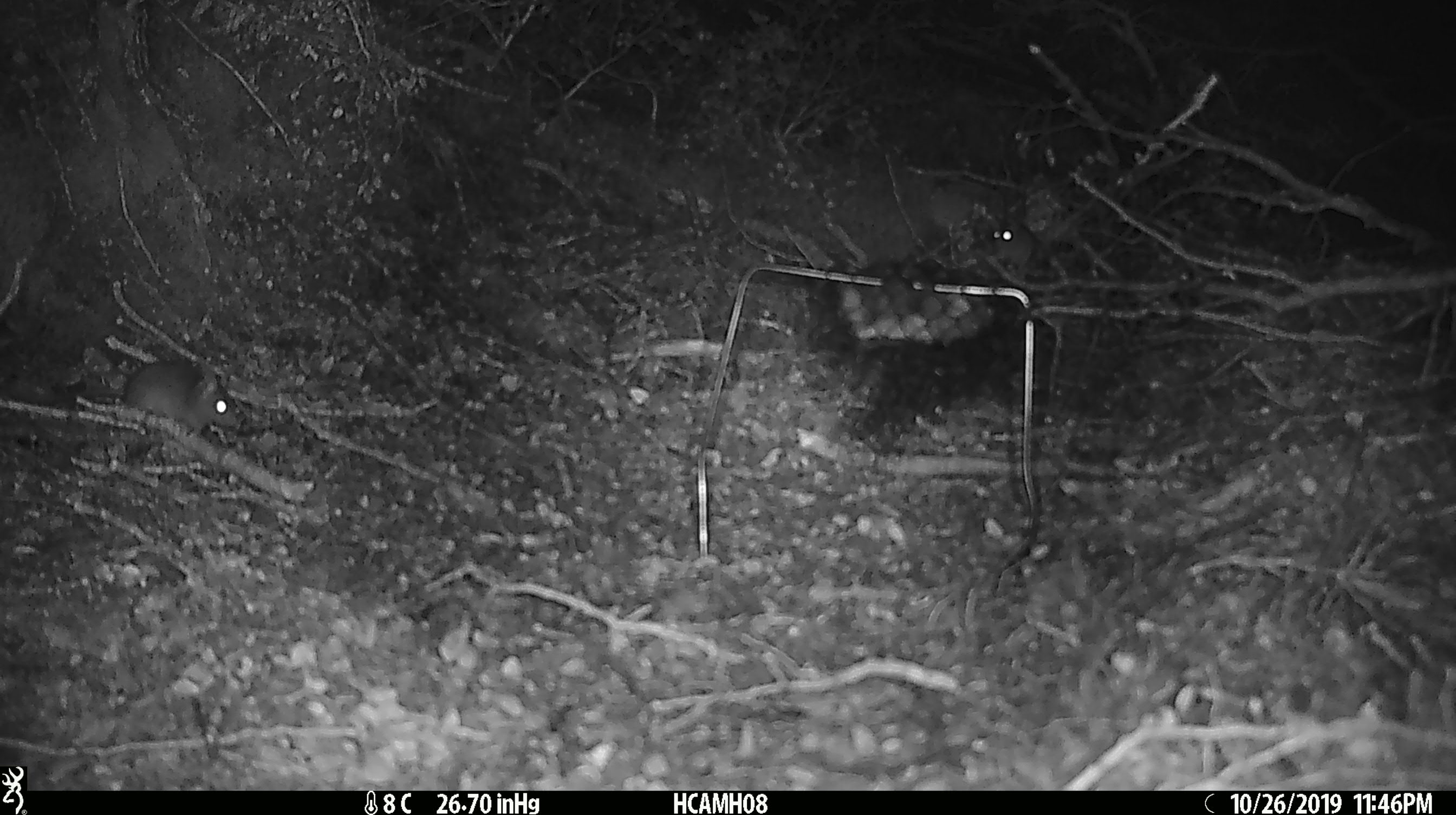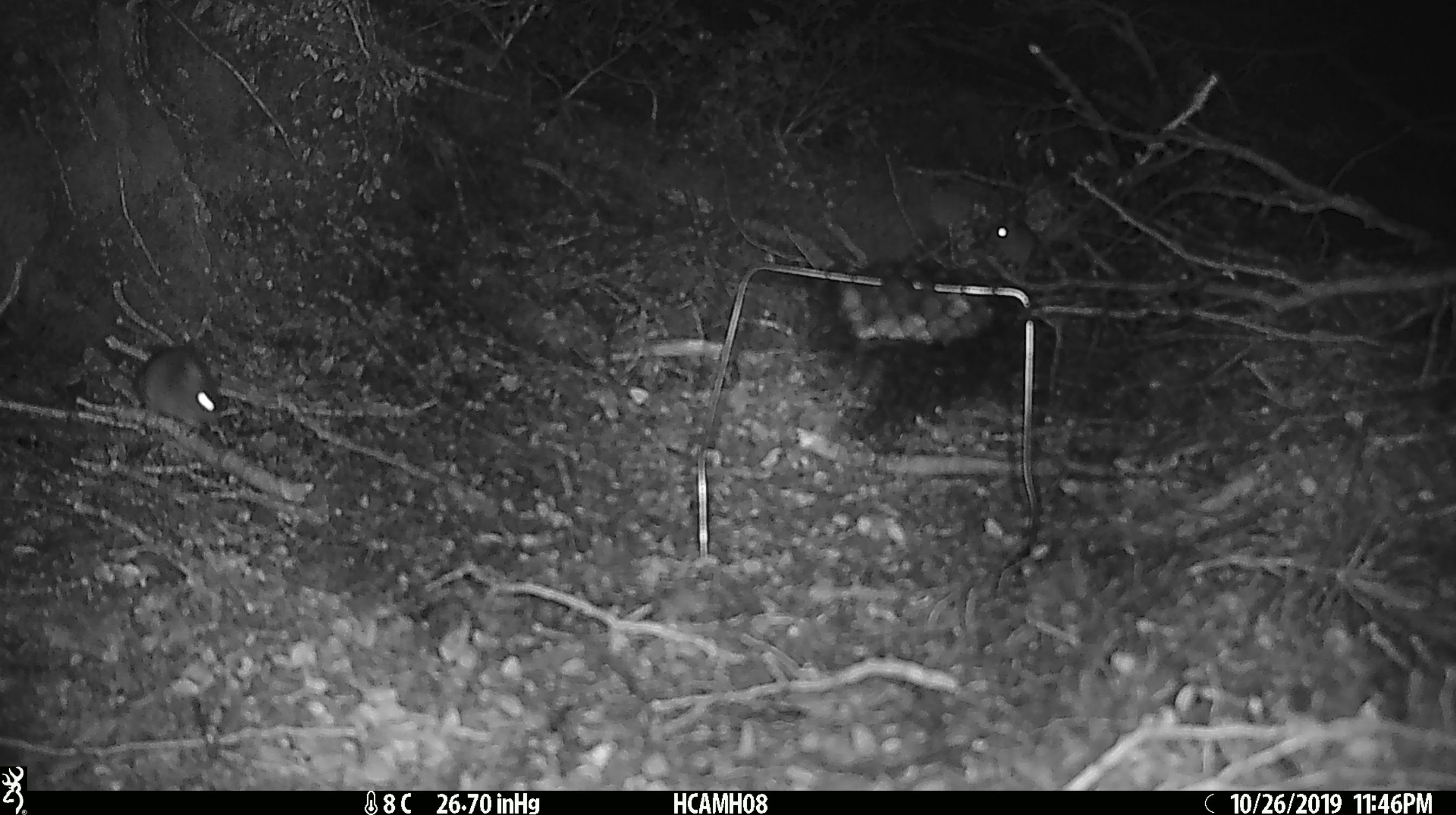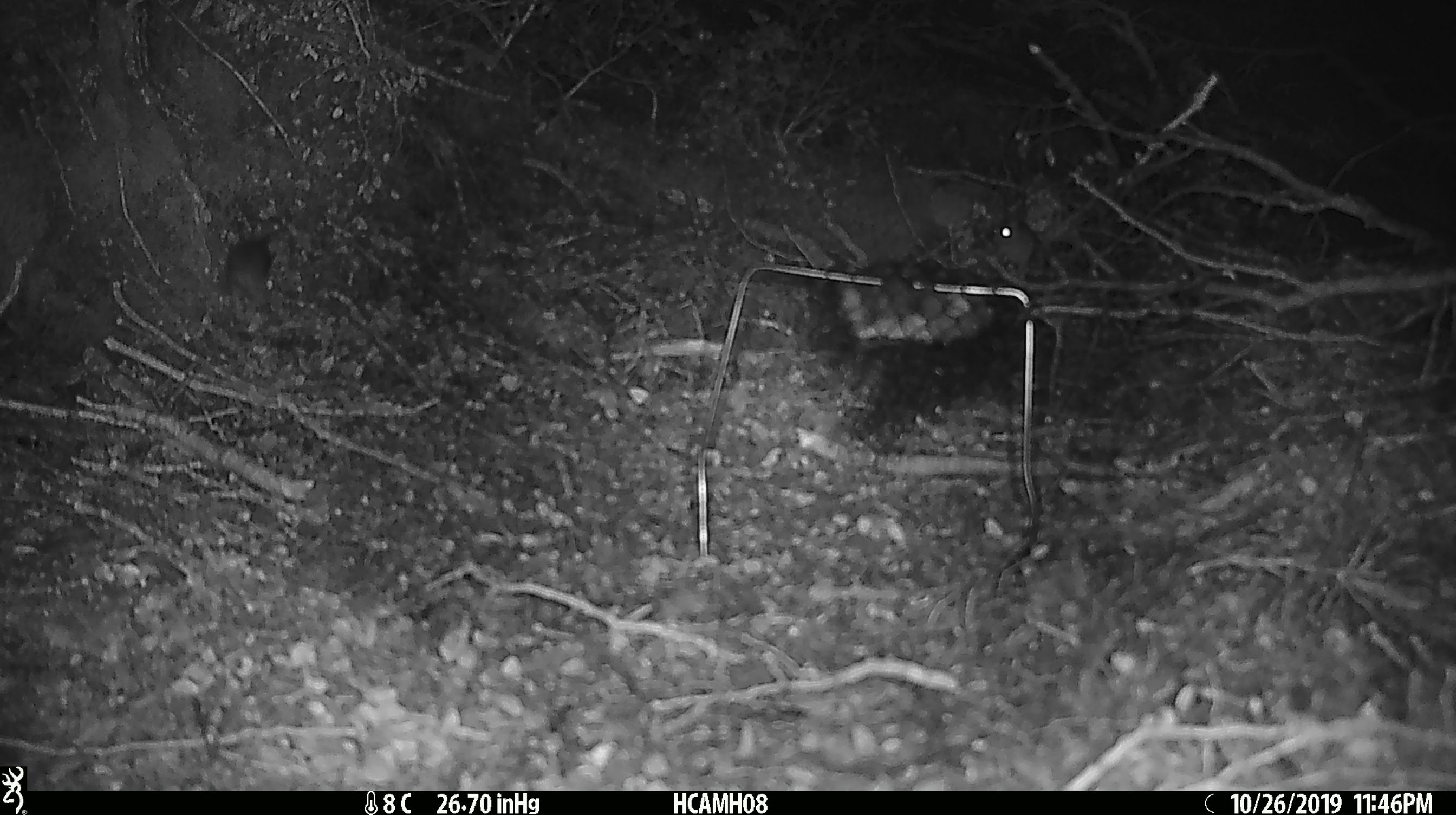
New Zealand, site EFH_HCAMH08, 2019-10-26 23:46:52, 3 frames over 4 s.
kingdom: Animalia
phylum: Chordata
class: Mammalia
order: Rodentia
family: Muridae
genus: Mus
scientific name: Mus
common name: mouse